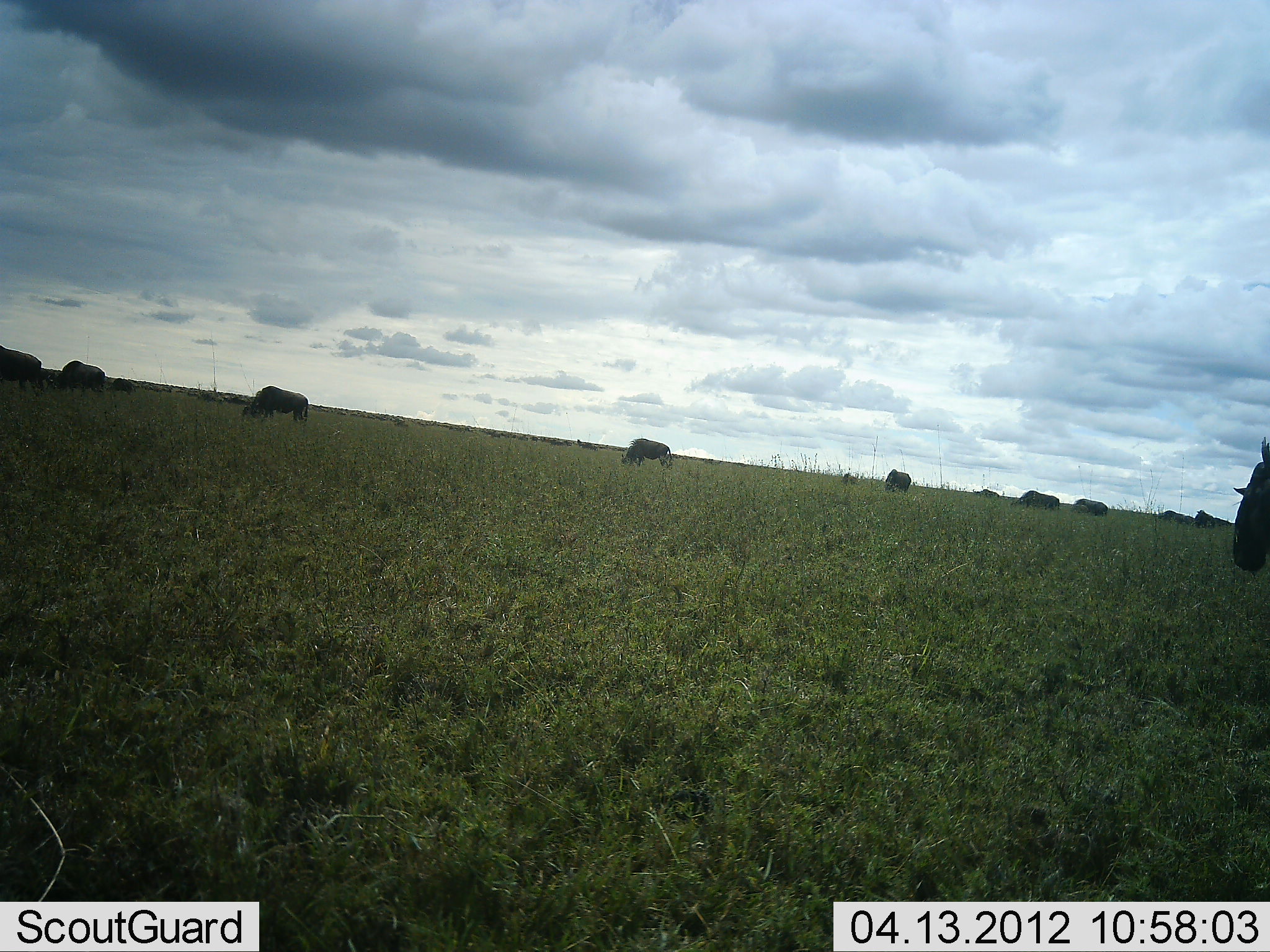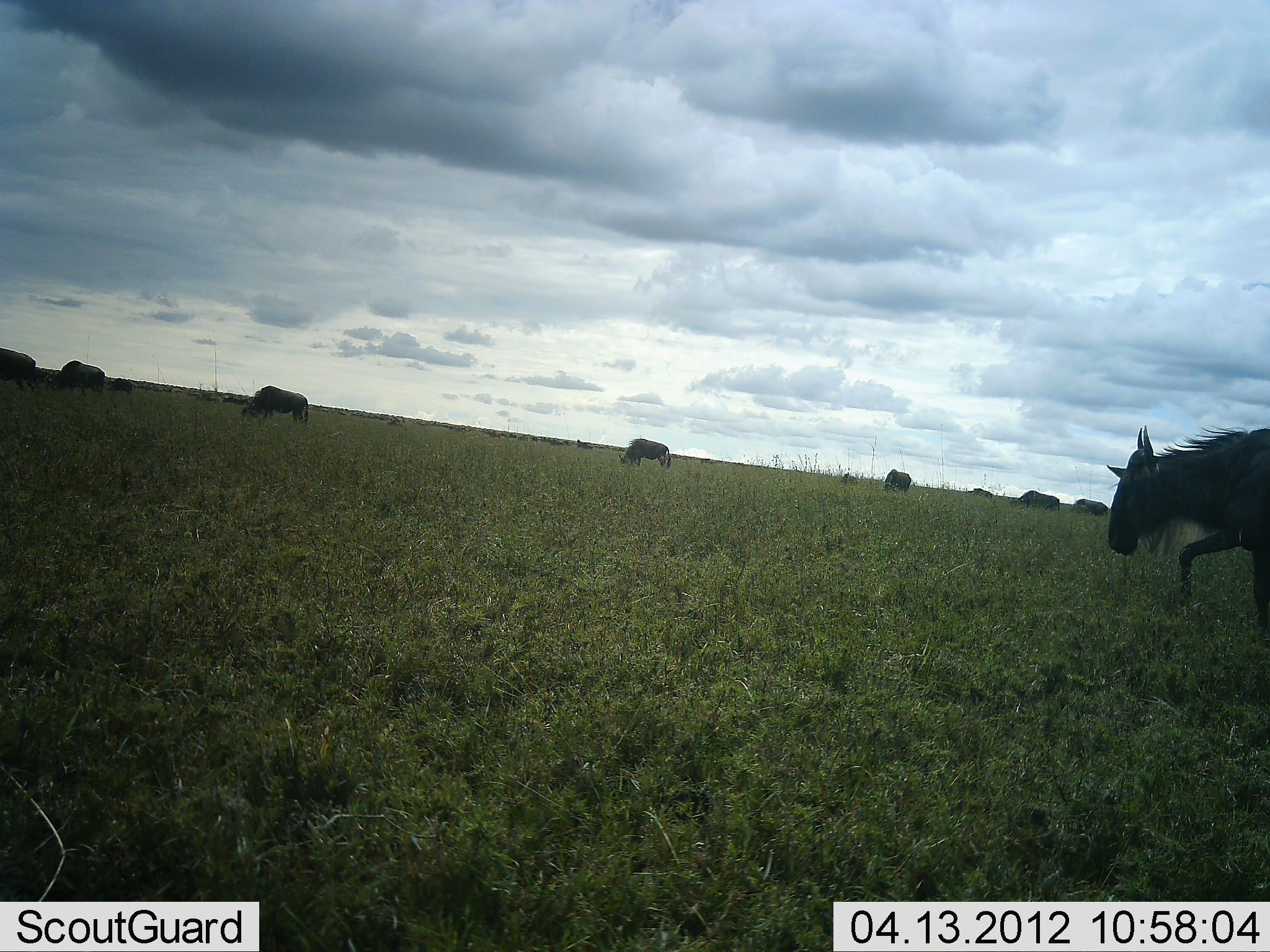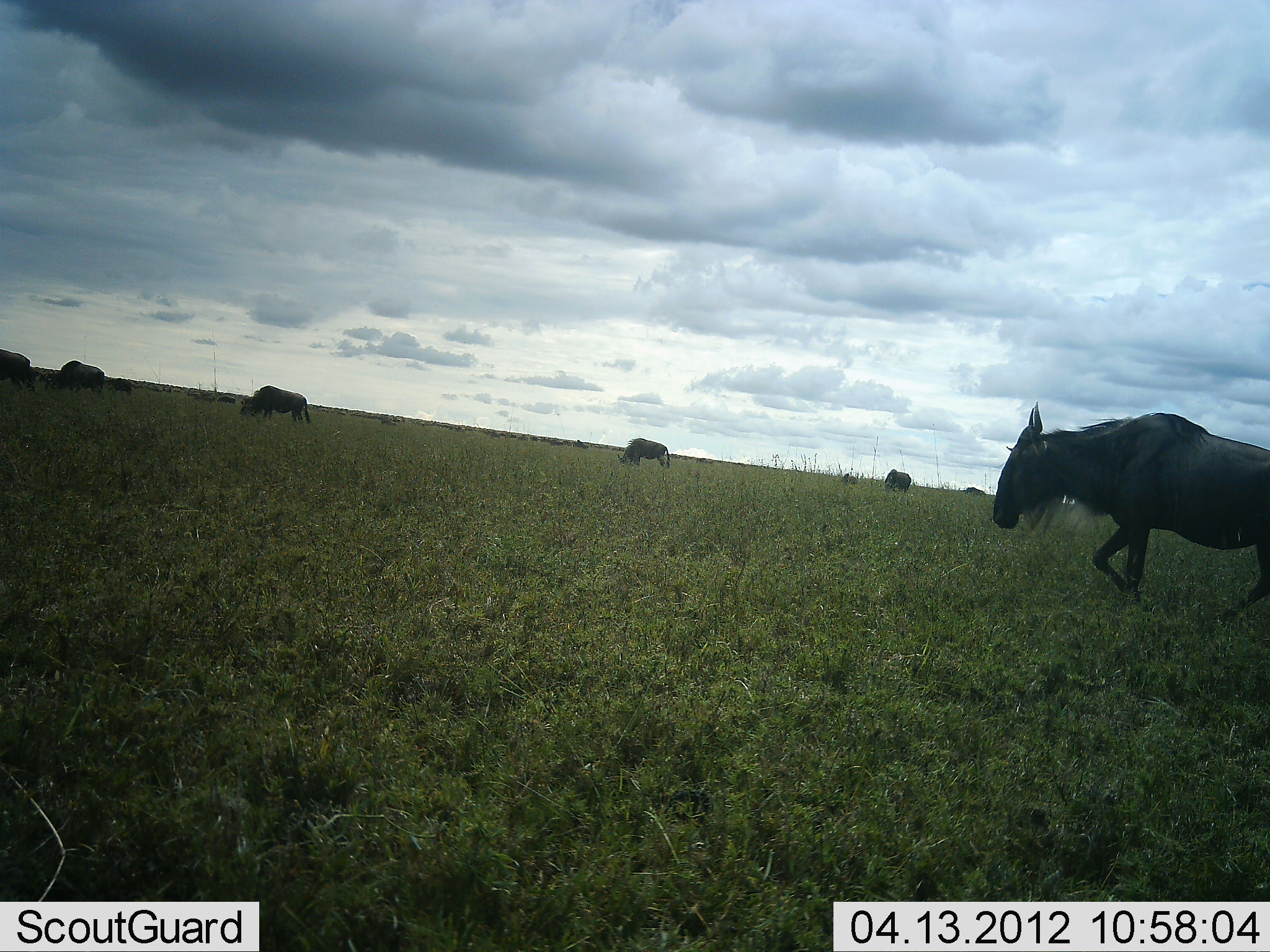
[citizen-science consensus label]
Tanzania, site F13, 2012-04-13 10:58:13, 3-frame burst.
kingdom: Animalia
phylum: Chordata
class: Mammalia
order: Artiodactyla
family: Bovidae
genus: Connochaetes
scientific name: Connochaetes taurinus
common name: blue wildebeest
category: wildebeest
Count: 11-50.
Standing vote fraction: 33%.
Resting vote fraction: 0%.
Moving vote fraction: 86%.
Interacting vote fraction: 0%.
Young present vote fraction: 0%.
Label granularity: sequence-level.